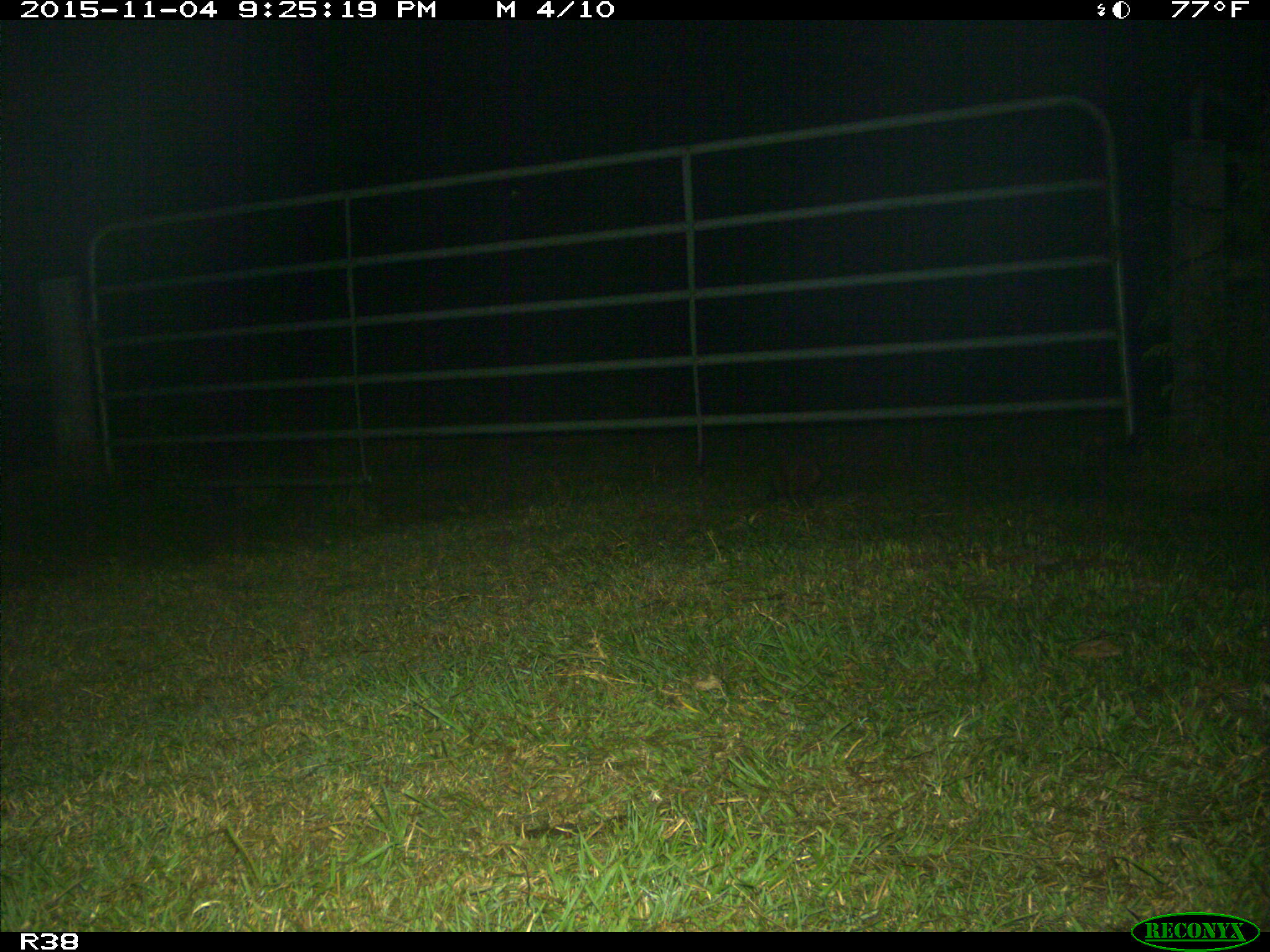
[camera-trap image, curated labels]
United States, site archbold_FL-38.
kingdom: Animalia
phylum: Chordata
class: Mammalia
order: Cingulata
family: Dasypodidae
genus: Dasypus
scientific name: Dasypus novemcinctus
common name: nine-banded armadillo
Dasypus novemcinctus (nine-banded armadillo).